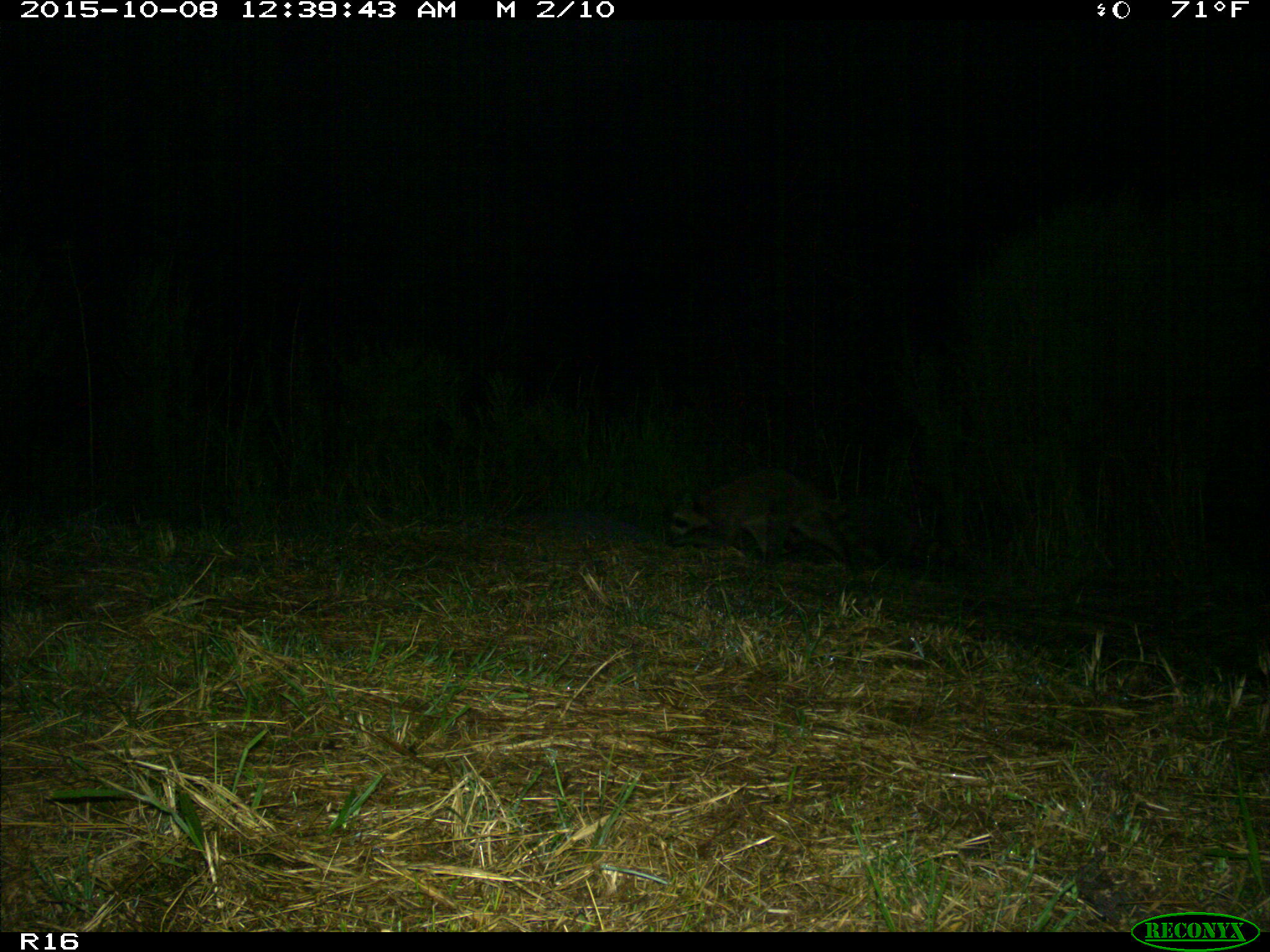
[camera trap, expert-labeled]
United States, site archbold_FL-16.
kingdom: Animalia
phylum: Chordata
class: Mammalia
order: Carnivora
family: Procyonidae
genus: Procyon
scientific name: Procyon lotor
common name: common raccoon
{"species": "Procyon lotor (common raccoon)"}